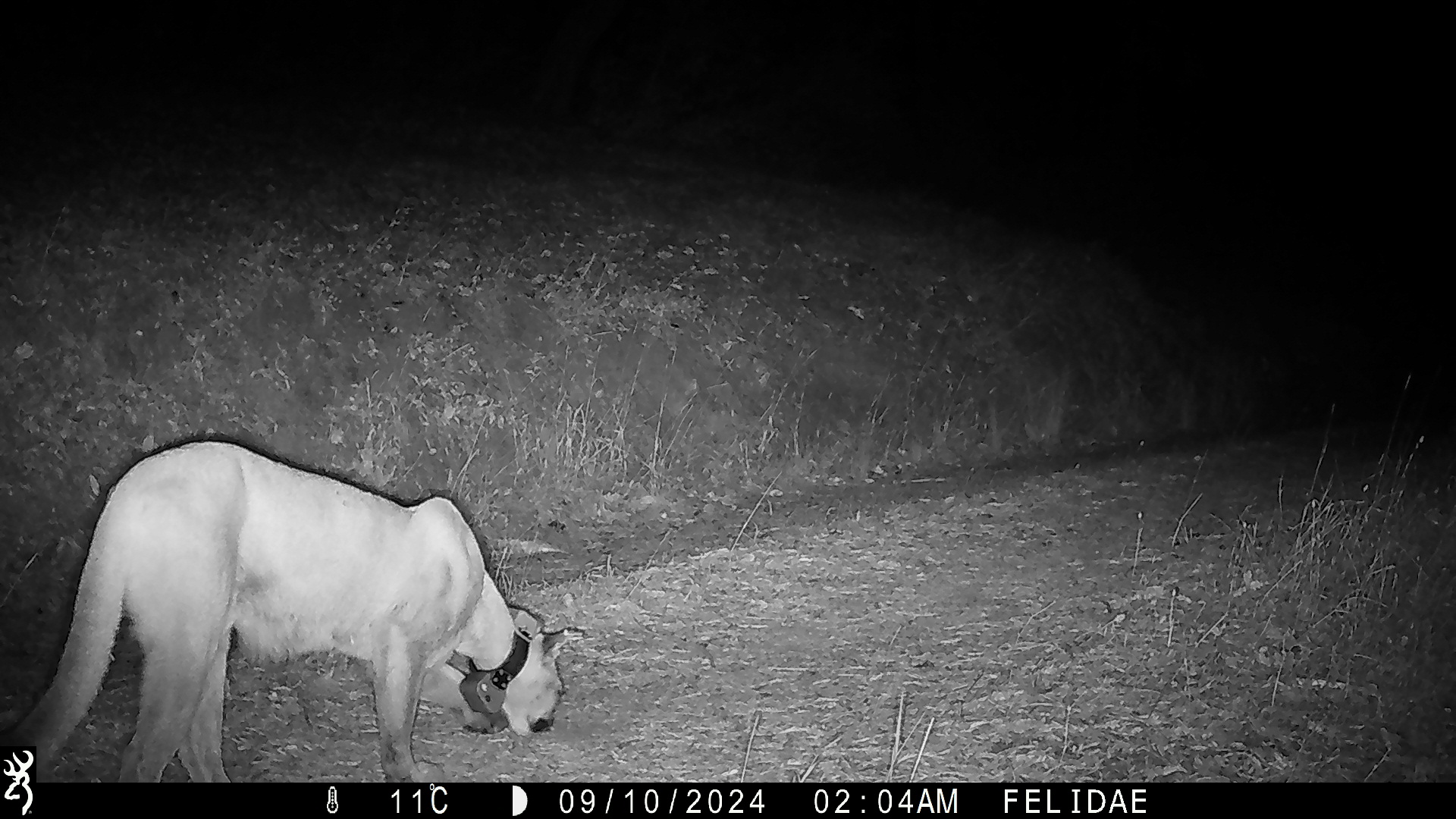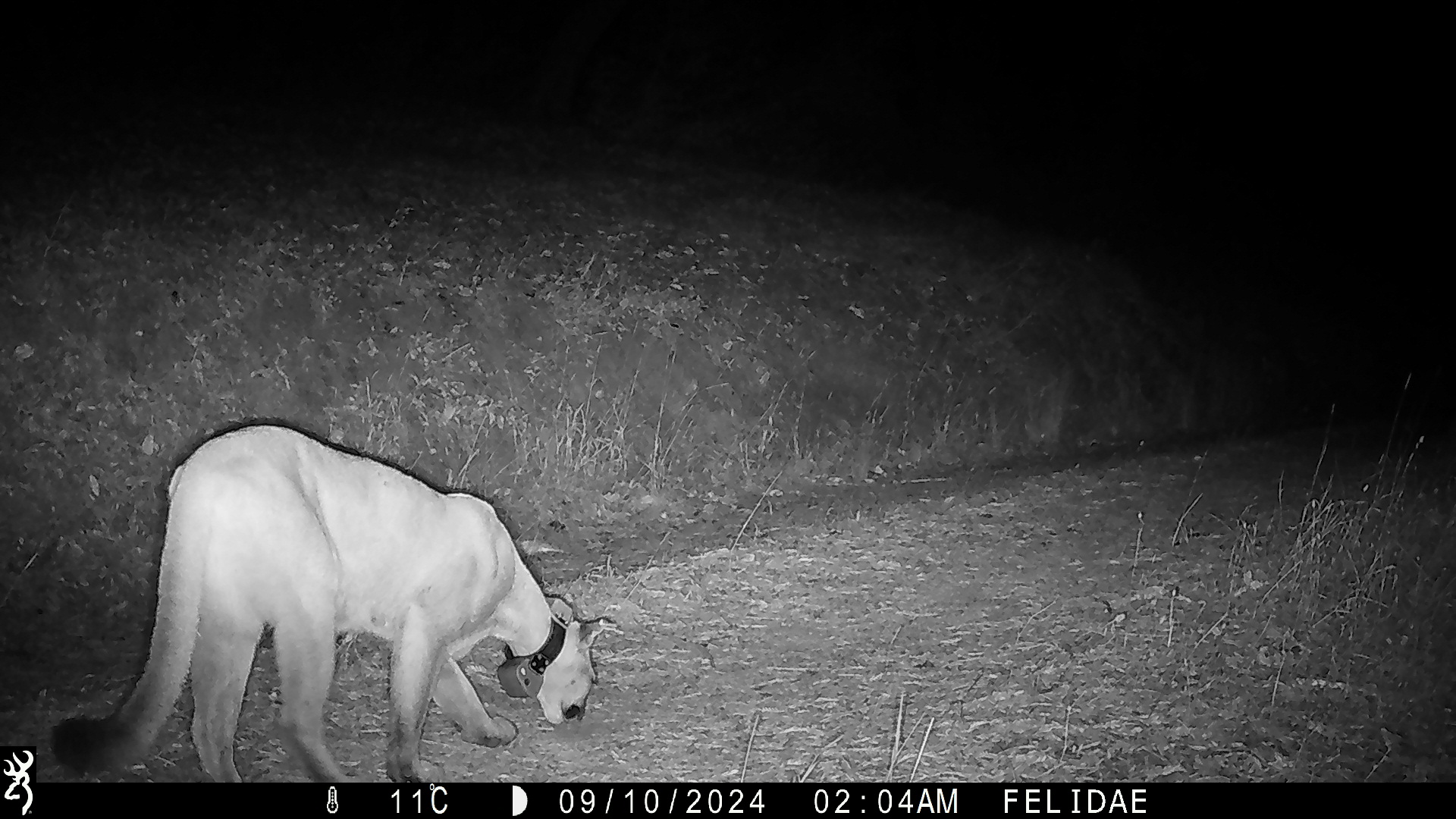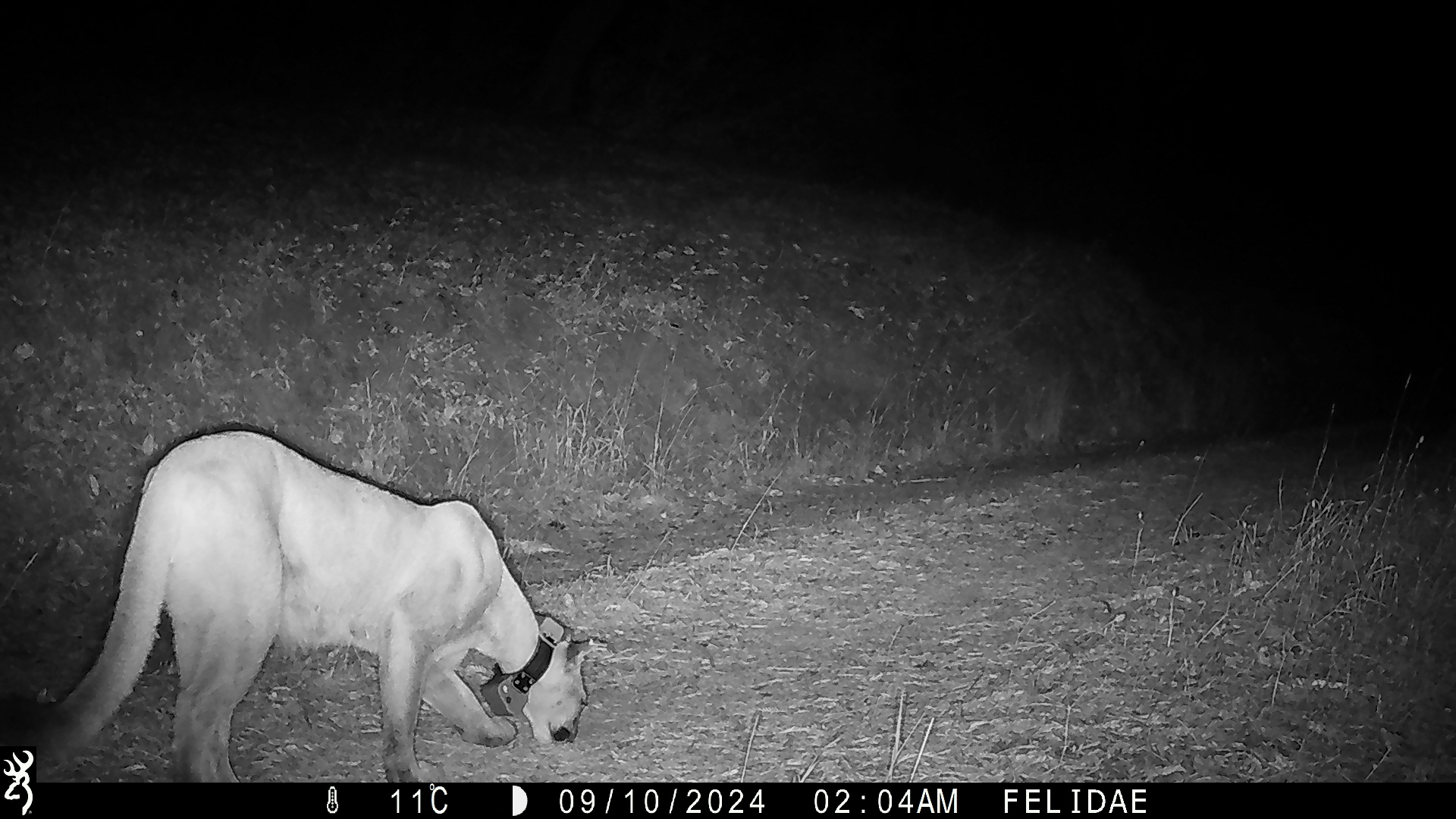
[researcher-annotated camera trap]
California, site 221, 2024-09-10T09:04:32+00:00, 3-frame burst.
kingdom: Animalia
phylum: Chordata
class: Mammalia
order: Carnivora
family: Felidae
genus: Puma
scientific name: Puma concolor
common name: puma